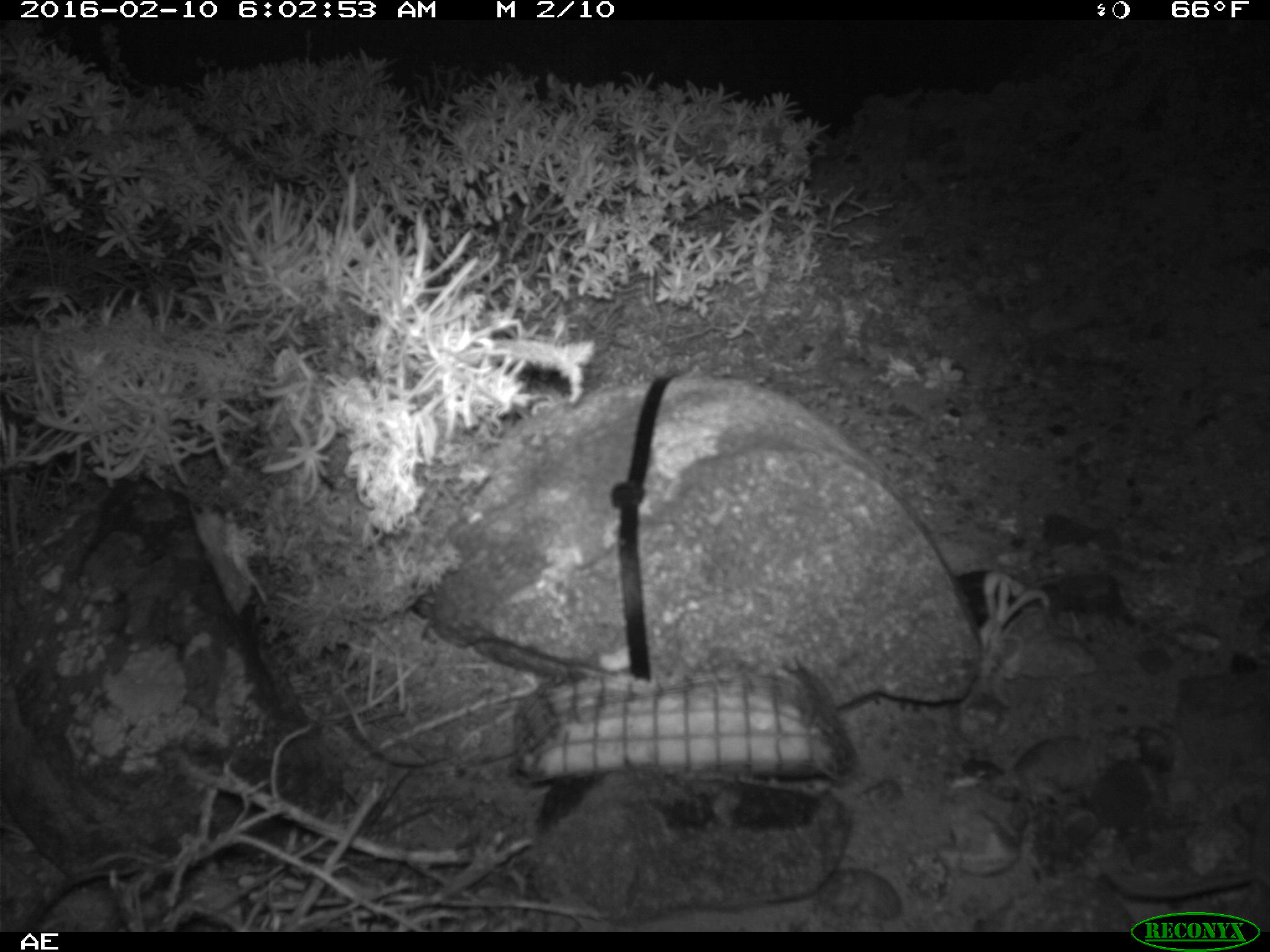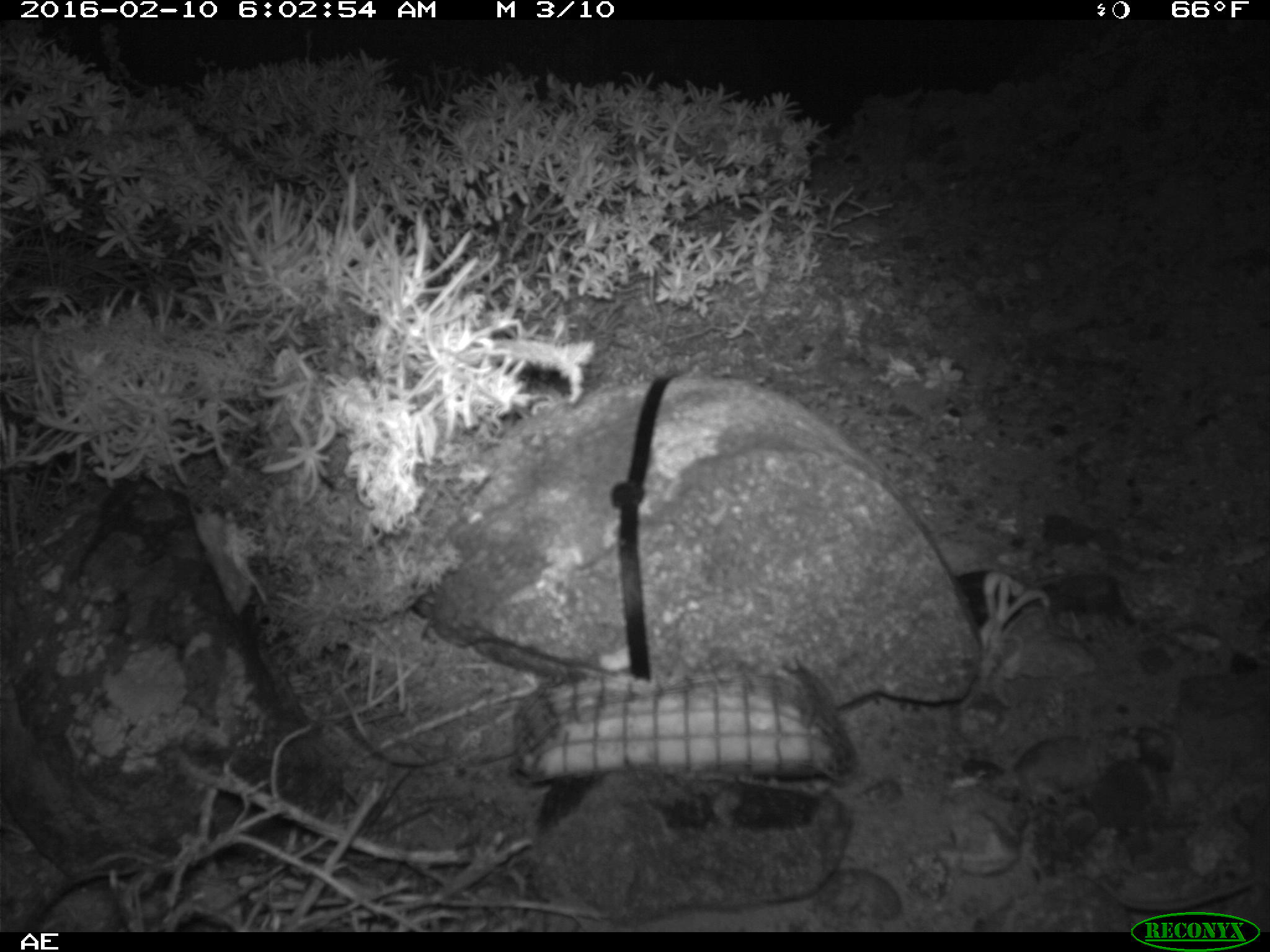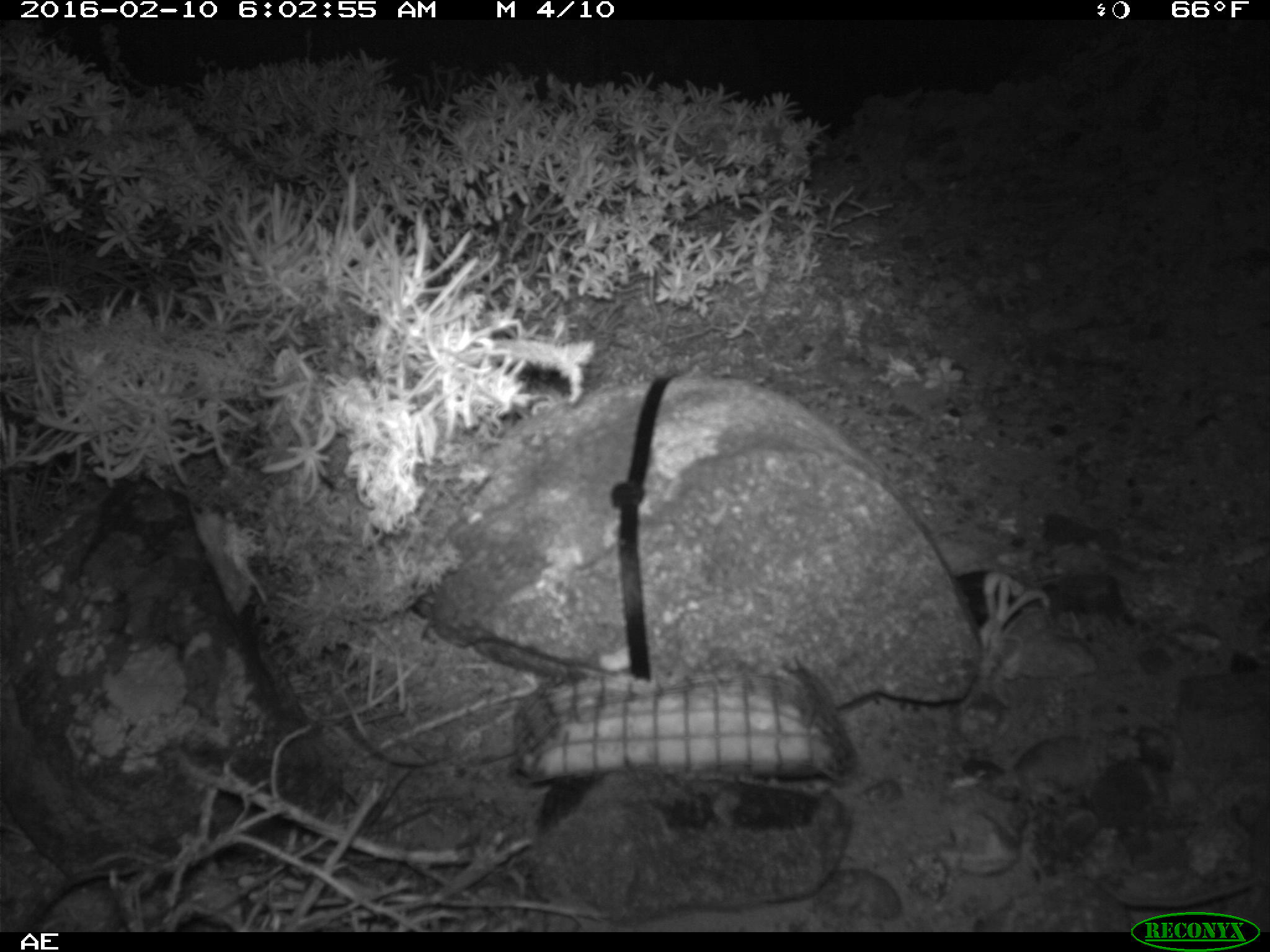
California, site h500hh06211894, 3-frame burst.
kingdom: Animalia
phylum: Chordata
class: Mammalia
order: Rodentia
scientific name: Rodentia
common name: rodent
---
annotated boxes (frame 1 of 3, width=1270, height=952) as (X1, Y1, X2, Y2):
rodent: (1101, 797, 1269, 901)